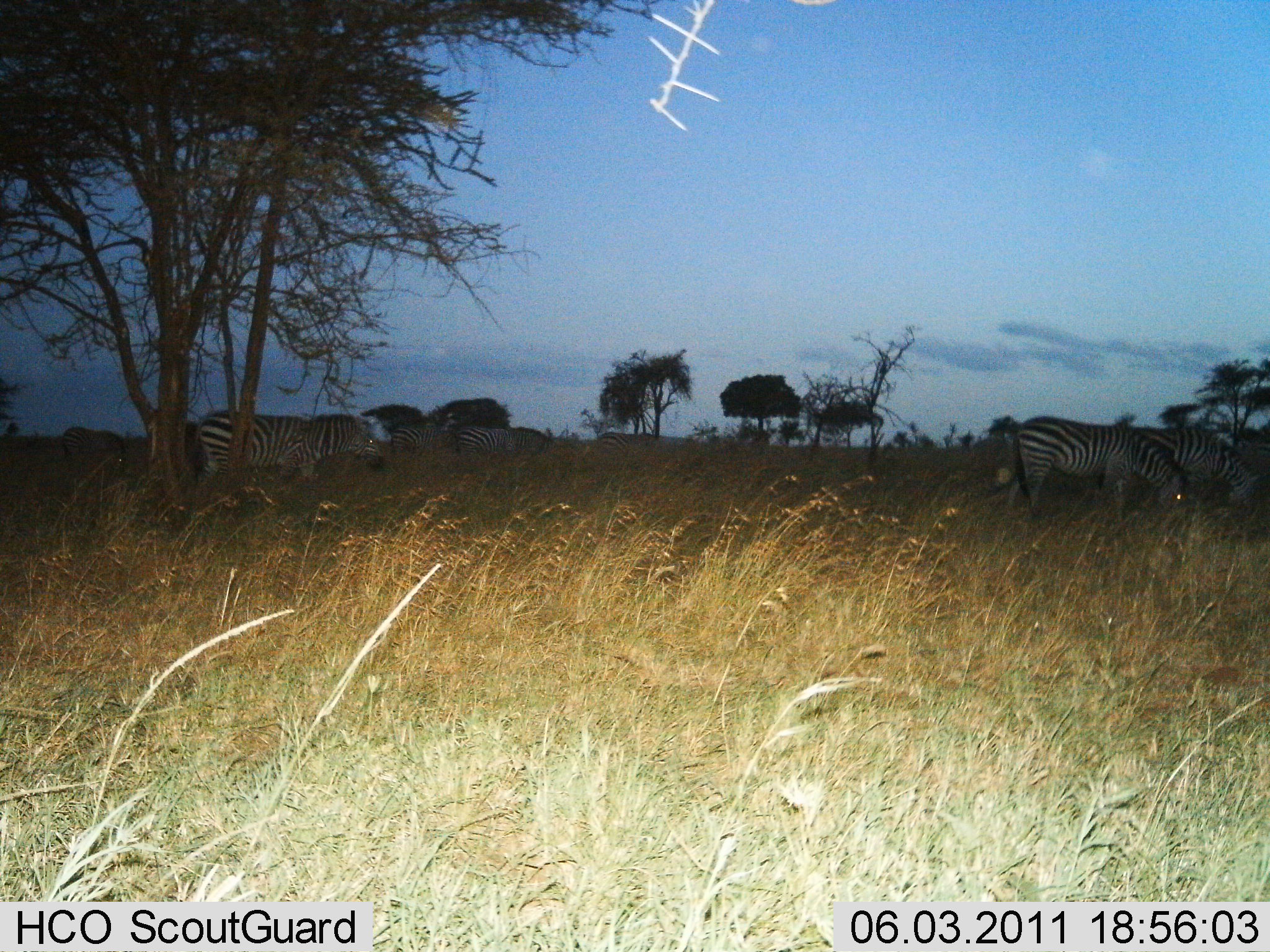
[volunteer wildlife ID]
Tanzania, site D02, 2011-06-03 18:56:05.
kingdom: Animalia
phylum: Chordata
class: Mammalia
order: Perissodactyla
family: Equidae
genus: Equus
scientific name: Equus quagga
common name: plains zebra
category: zebra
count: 5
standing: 60%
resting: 0%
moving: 10%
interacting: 0%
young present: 0%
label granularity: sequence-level